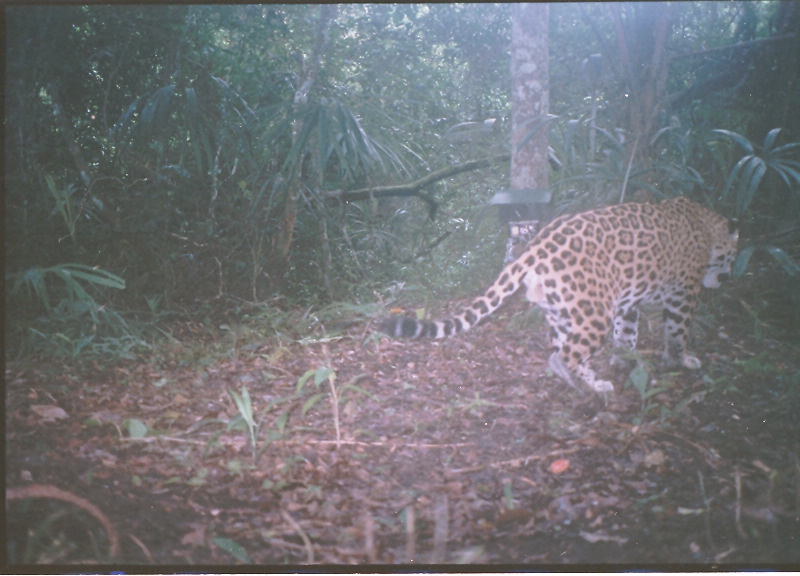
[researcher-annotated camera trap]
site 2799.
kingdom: Animalia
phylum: Chordata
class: Mammalia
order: Carnivora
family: Felidae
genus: Panthera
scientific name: Panthera onca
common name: jaguar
Panthera onca (jaguar), count 1, age adult, sex male.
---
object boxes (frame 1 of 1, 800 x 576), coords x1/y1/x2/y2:
panthera onca: 381/197/740/394